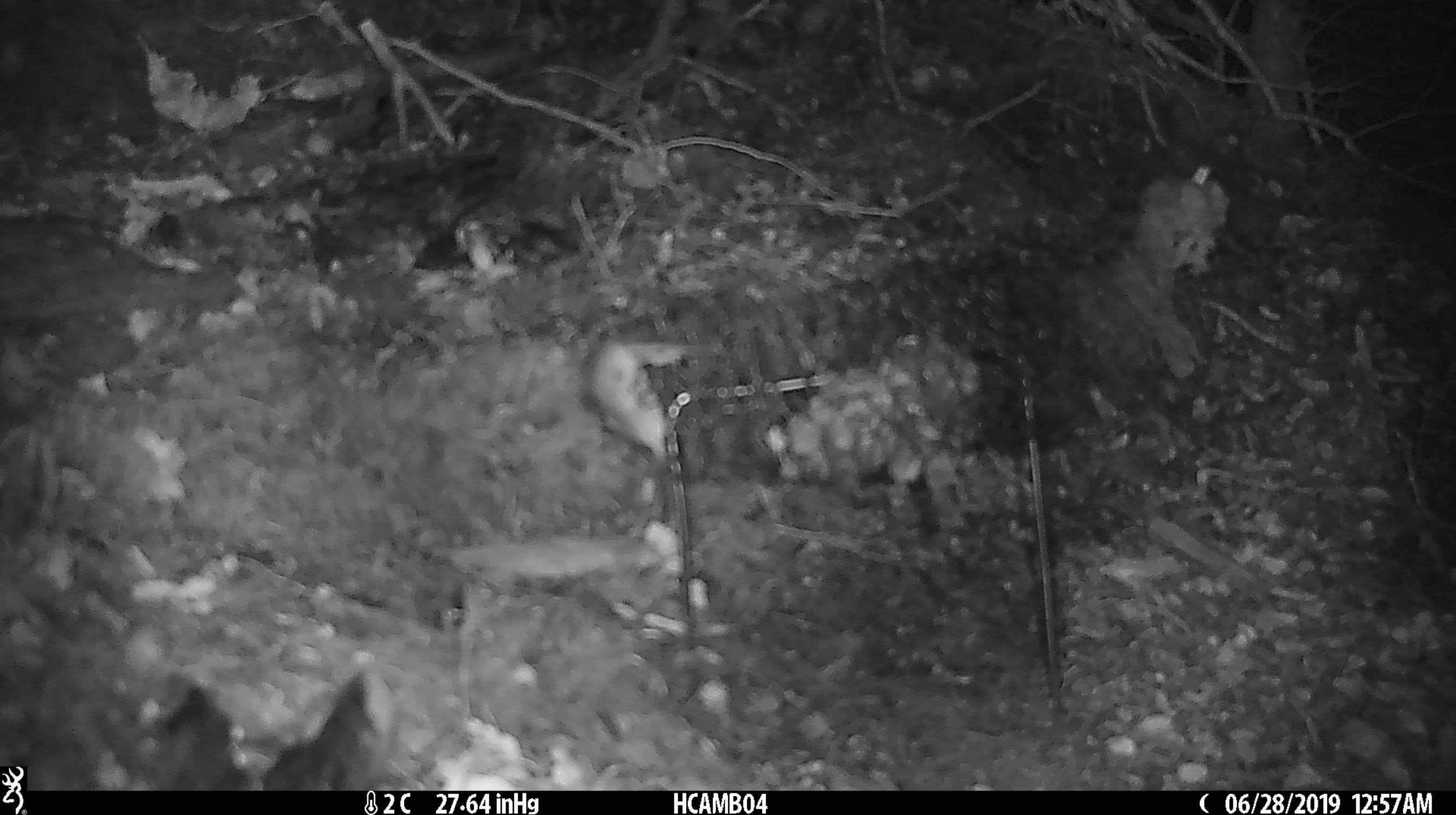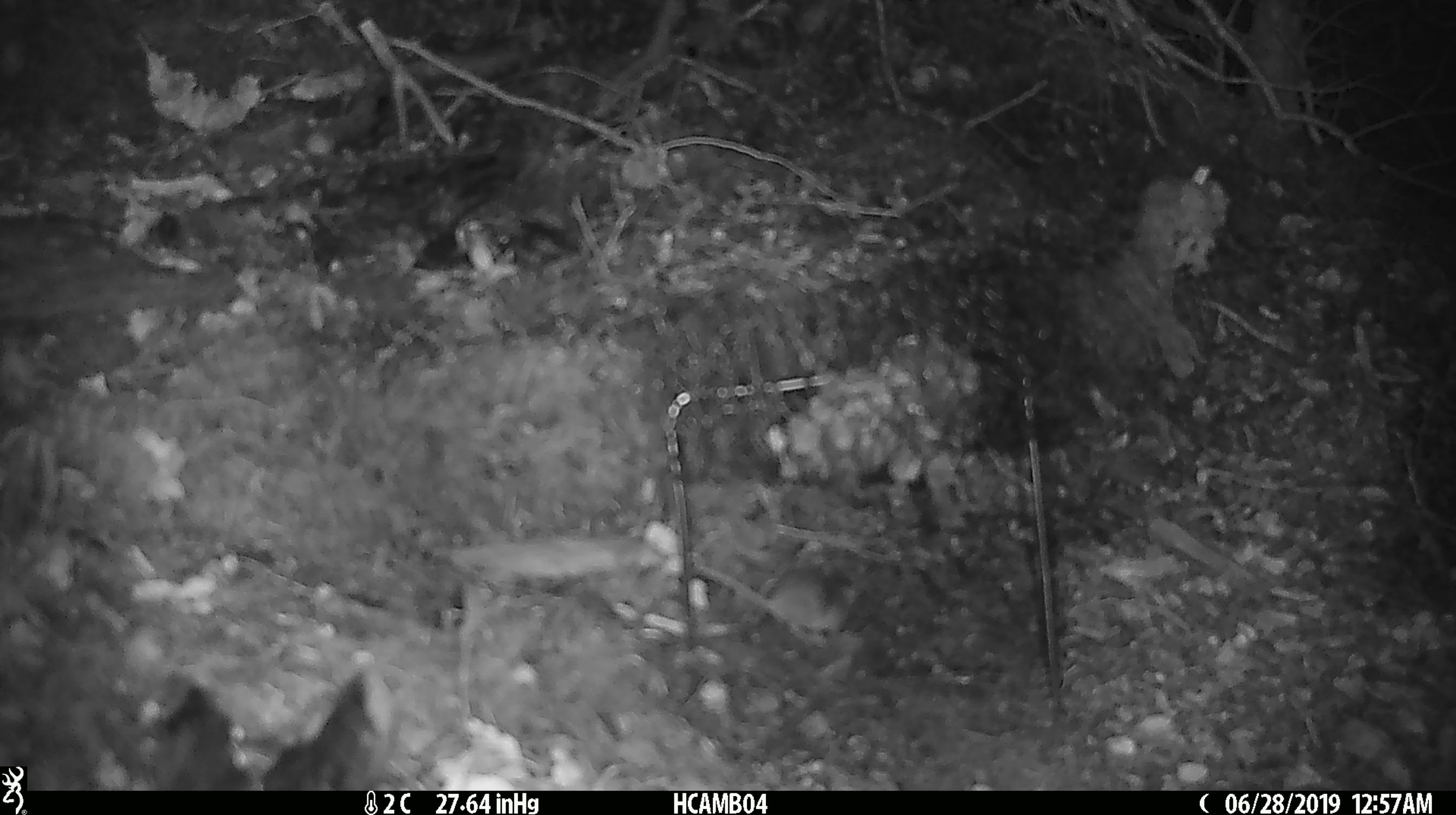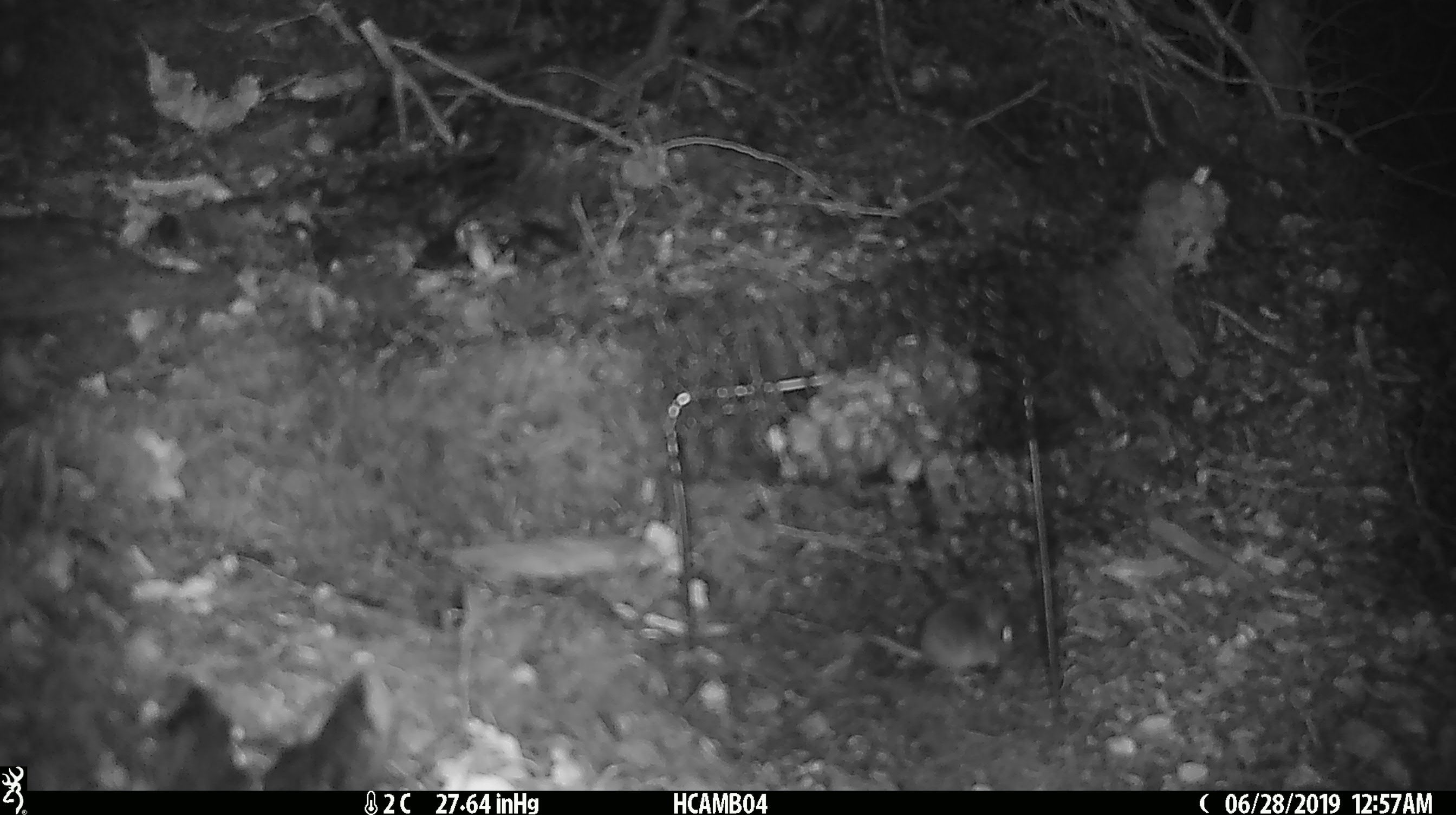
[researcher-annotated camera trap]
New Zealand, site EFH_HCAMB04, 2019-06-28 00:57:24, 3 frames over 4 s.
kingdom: Animalia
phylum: Chordata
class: Mammalia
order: Rodentia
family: Muridae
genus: Mus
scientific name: Mus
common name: mouse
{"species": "mouse (Mus)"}